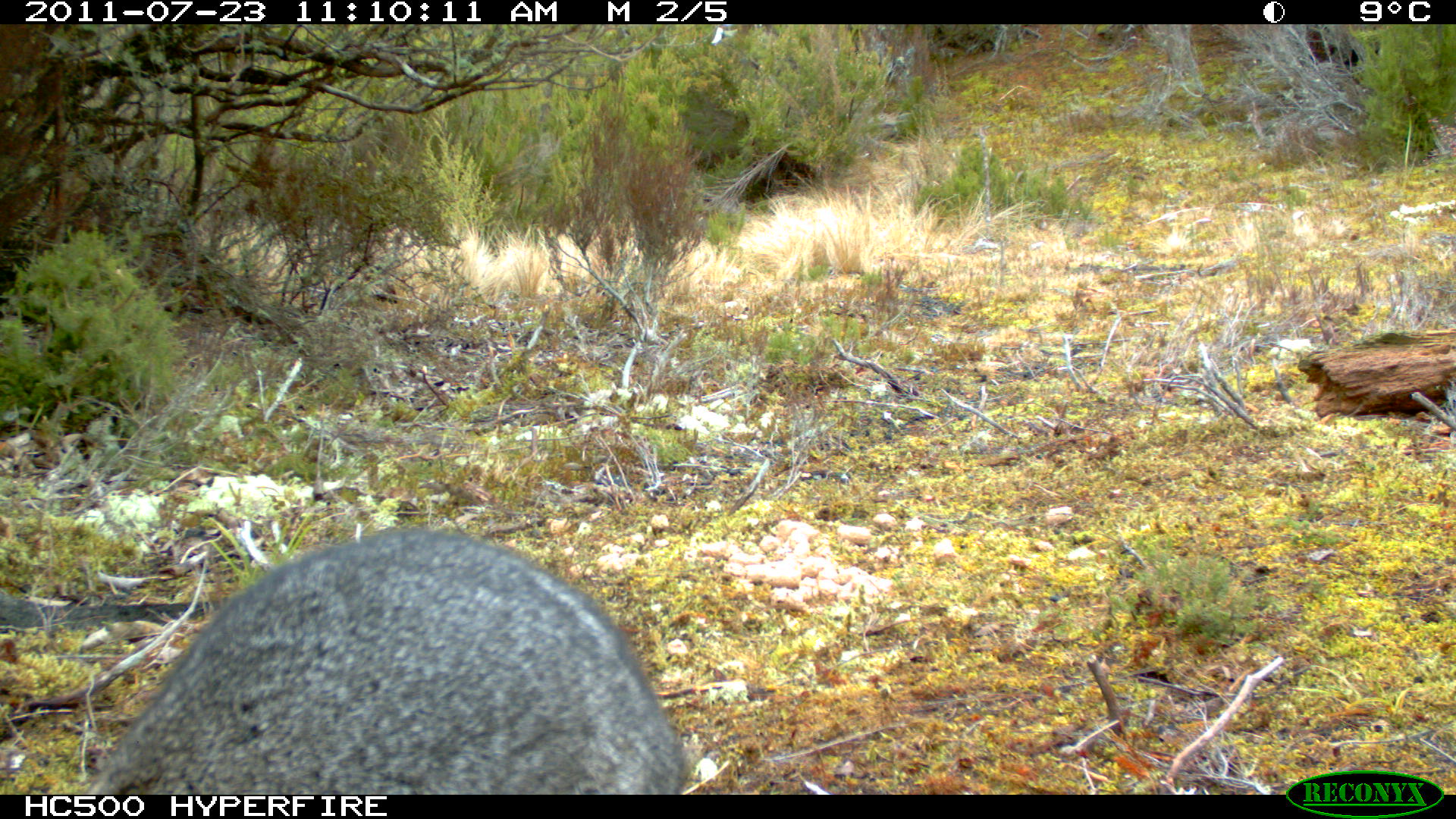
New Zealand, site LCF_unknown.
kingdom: Animalia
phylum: Chordata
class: Mammalia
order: Diprotodontia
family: Macropodidae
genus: Notamacropus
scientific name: Notamacropus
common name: wallaby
Wallaby (Notamacropus).